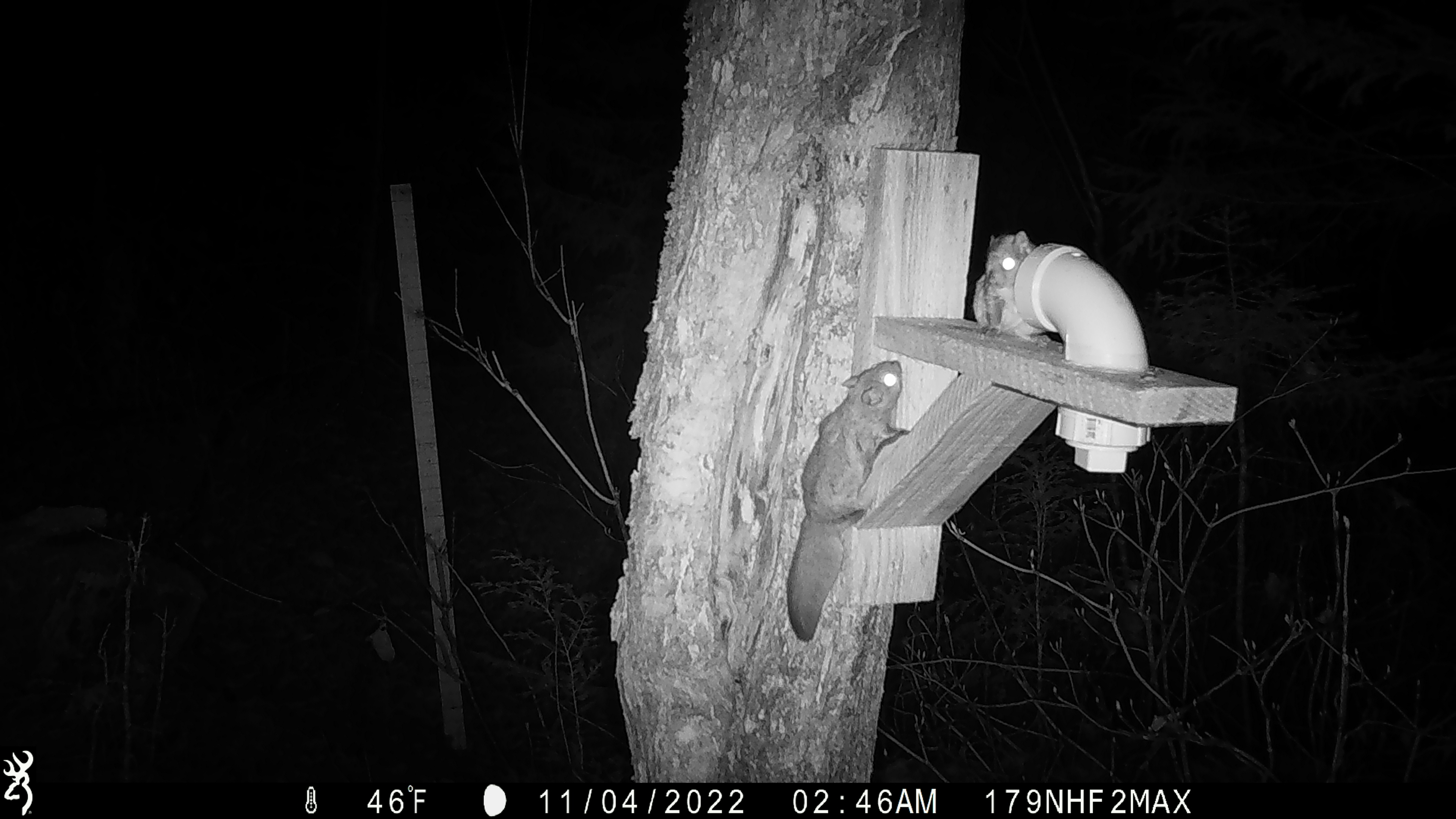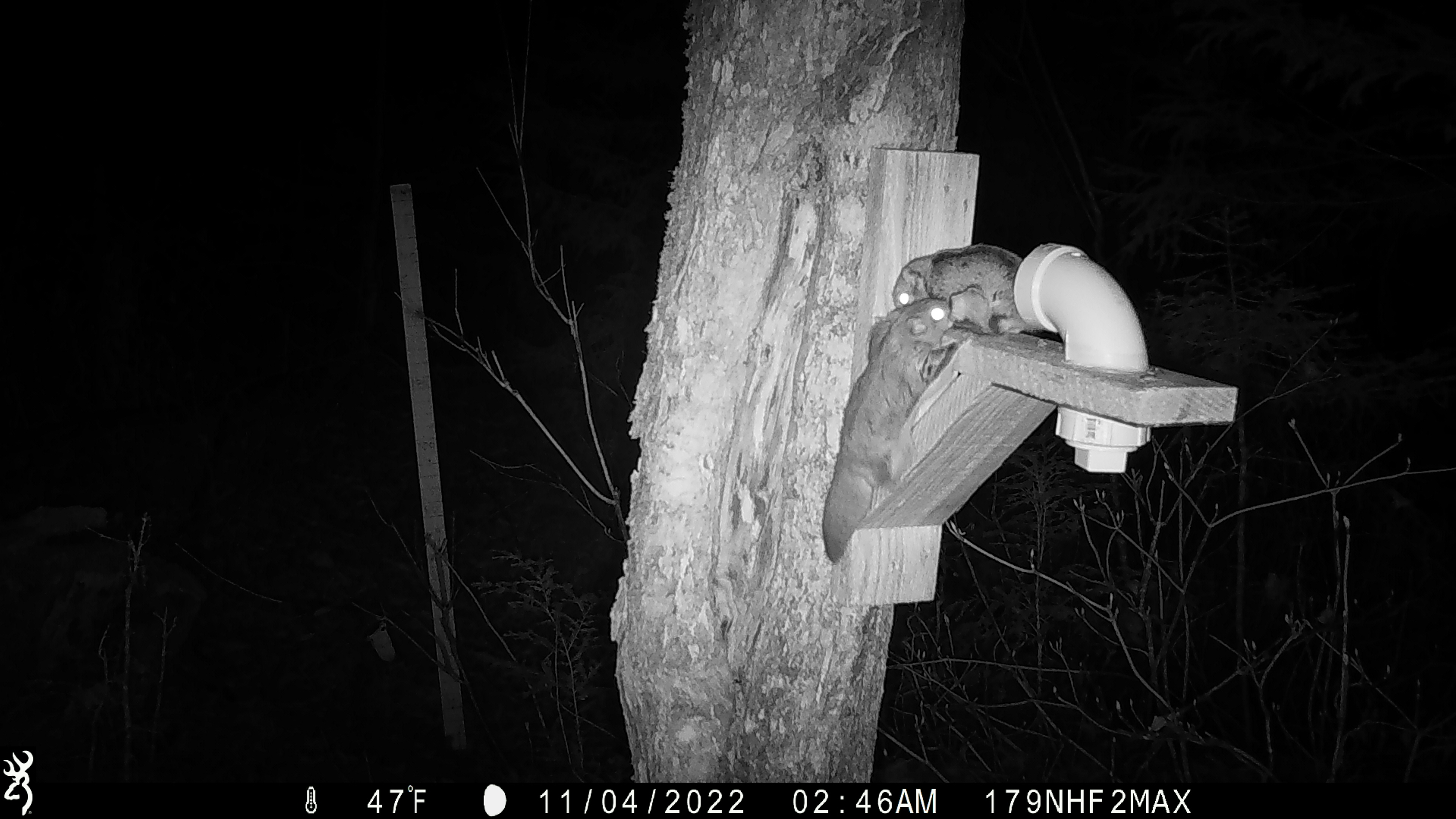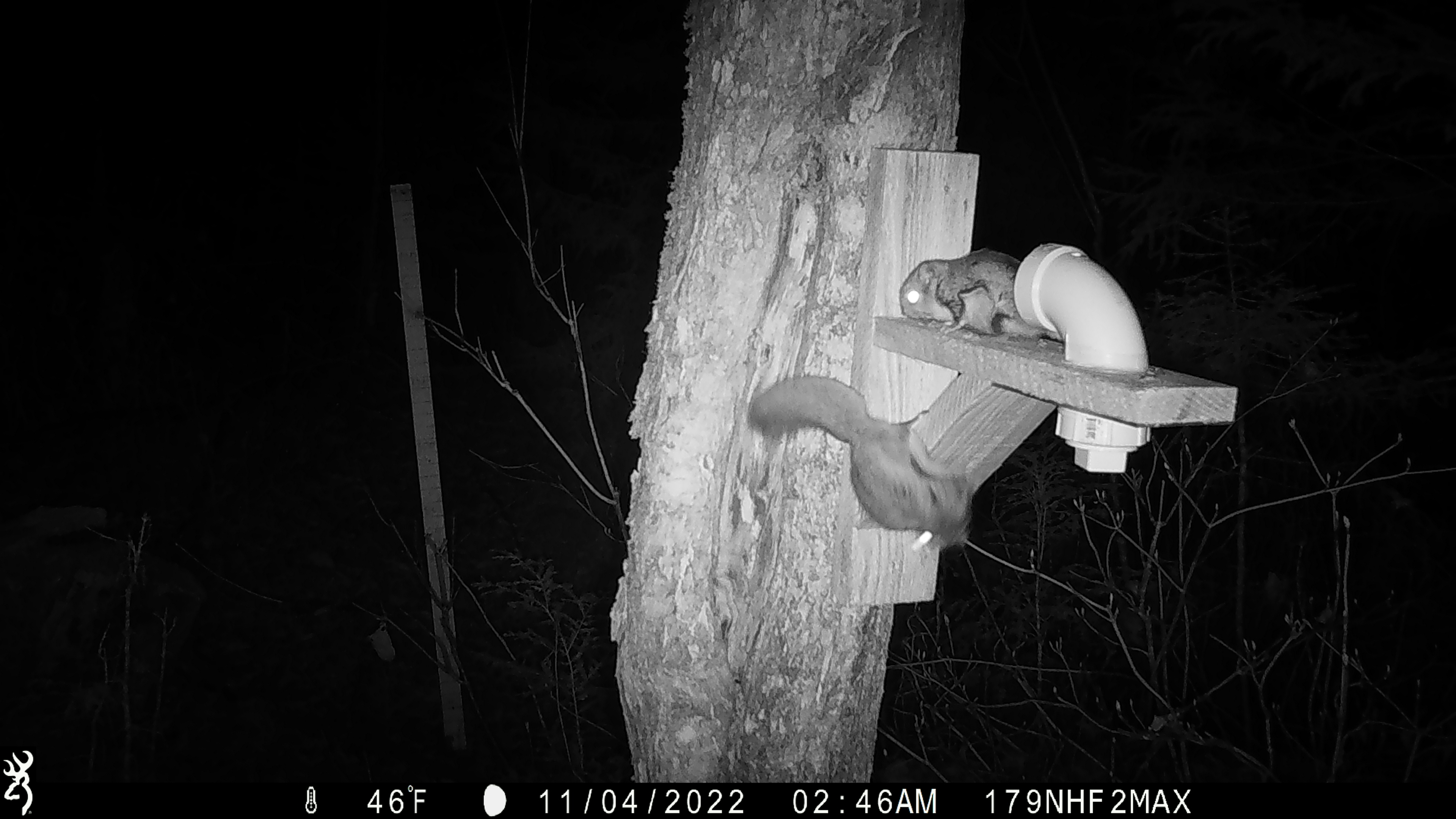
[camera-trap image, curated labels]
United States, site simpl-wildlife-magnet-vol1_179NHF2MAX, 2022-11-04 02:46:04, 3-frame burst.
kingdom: Animalia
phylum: Chordata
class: Mammalia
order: Rodentia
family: Sciuridae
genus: Glaucomys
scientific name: Glaucomys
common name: flying squirrel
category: flying squirrel sp.